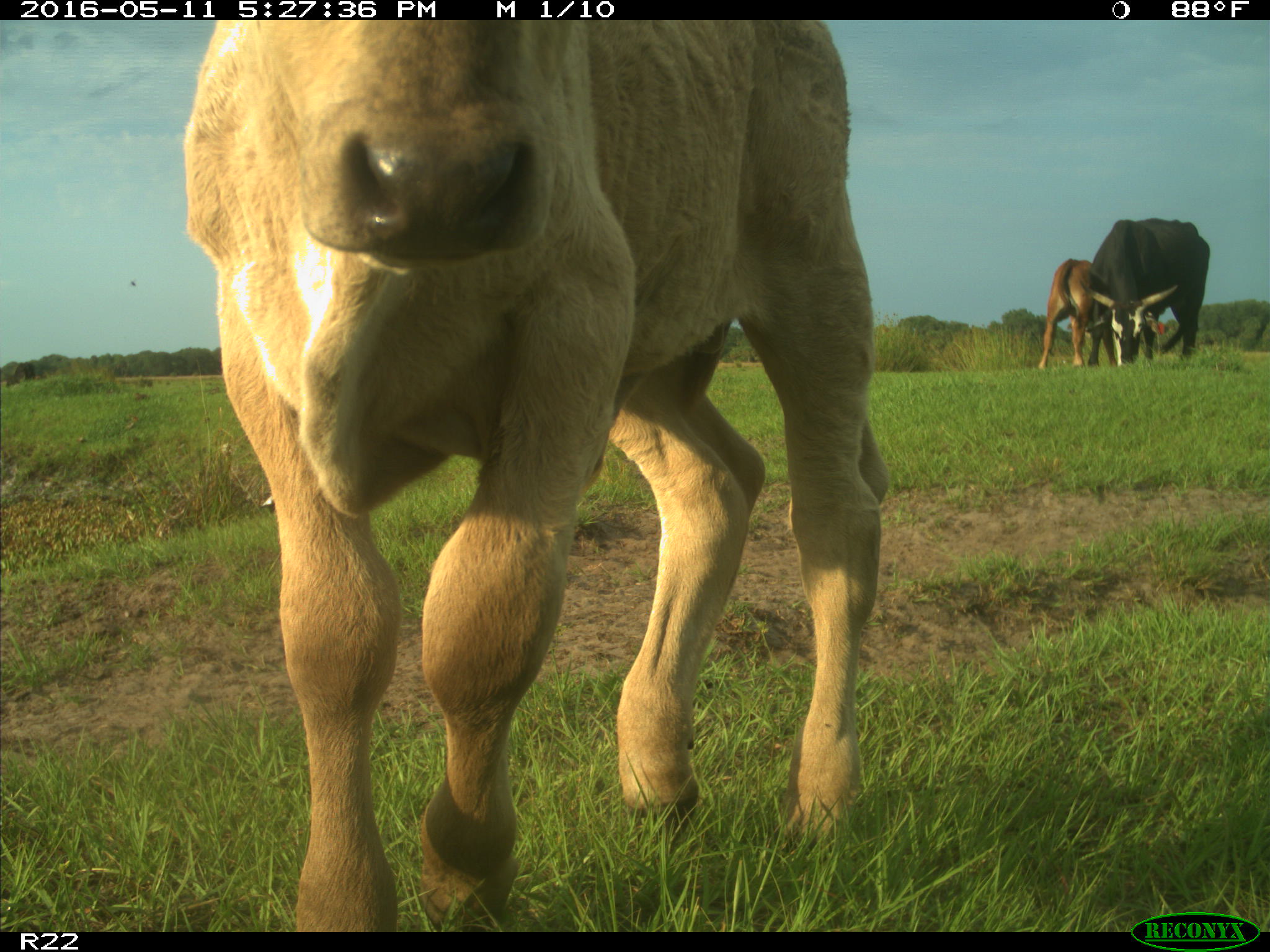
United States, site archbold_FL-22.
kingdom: Animalia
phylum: Chordata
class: Mammalia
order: Artiodactyla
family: Bovidae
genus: Bos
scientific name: Bos taurus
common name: domestic cow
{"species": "Bos taurus (domestic cow)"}